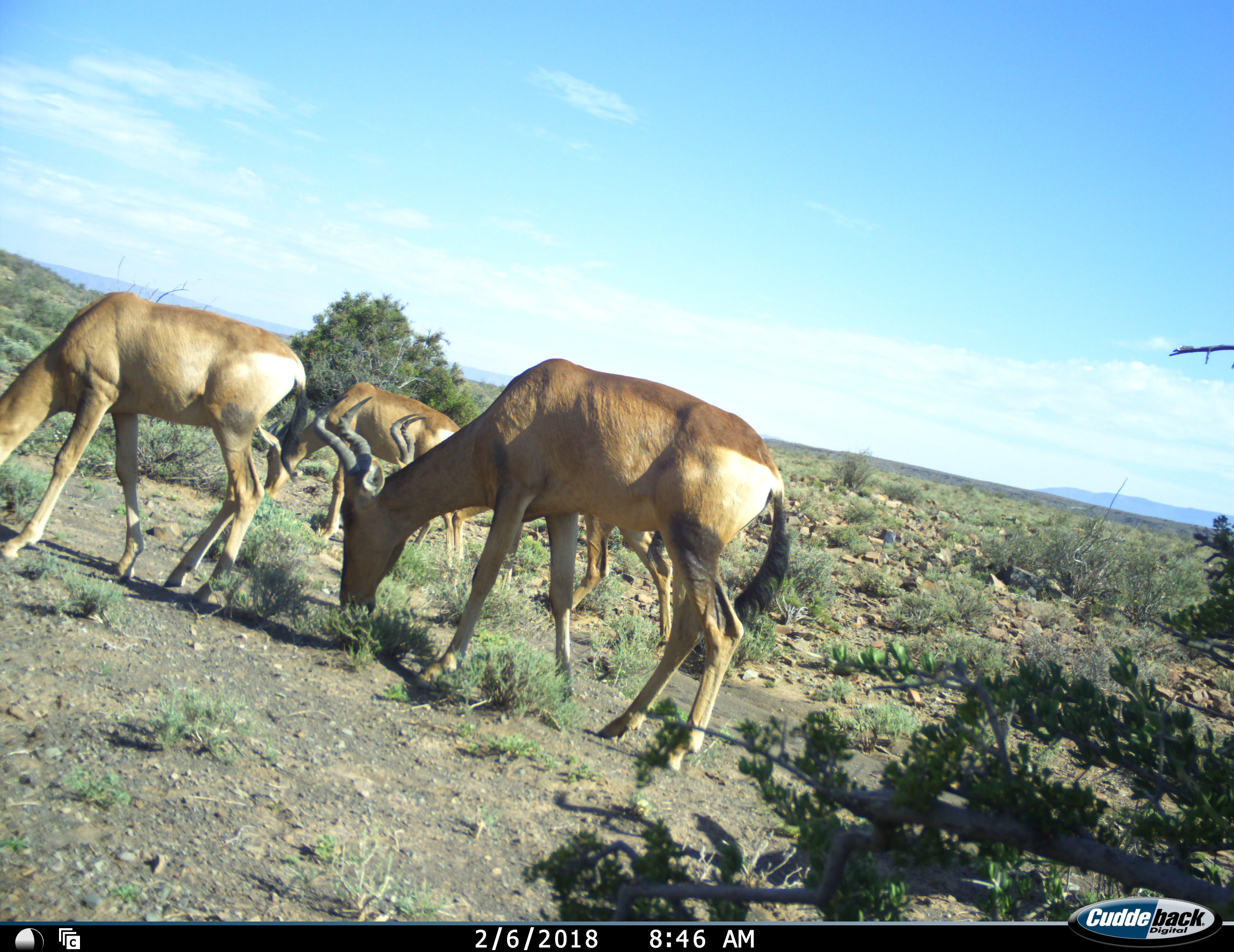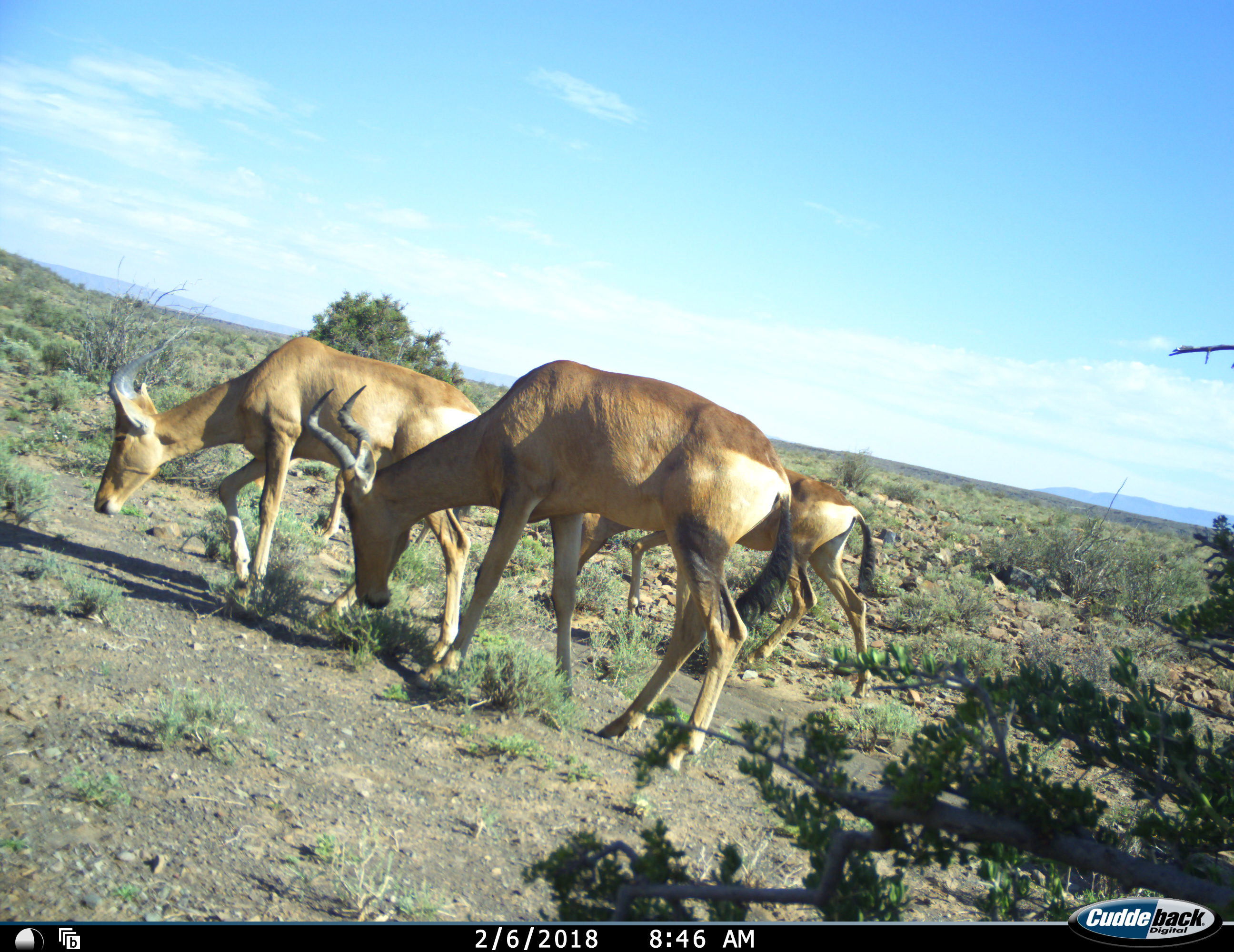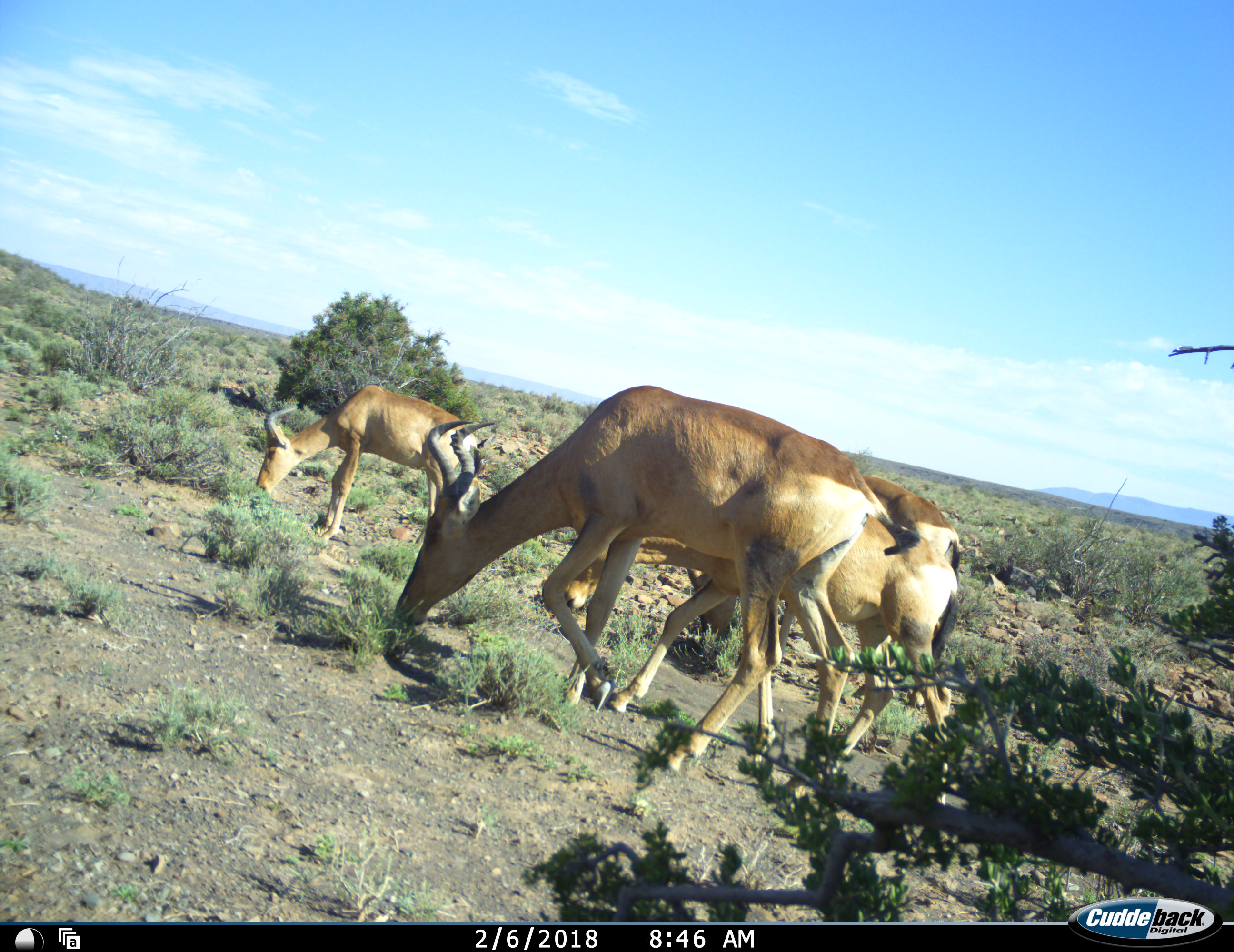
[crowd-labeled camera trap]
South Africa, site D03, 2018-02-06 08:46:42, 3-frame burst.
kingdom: Animalia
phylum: Chordata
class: Mammalia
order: Artiodactyla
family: Bovidae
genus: Alcelaphus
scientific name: Alcelaphus buselaphus caama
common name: red hartebeest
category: hartebeestred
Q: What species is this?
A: Hartebeestred (red hartebeest) (Alcelaphus buselaphus caama).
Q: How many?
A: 4.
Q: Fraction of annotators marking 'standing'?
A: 10%.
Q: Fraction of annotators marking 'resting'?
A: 0%.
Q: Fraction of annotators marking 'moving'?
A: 50%.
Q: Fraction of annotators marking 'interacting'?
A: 0%.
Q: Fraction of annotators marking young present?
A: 0%.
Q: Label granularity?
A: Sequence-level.